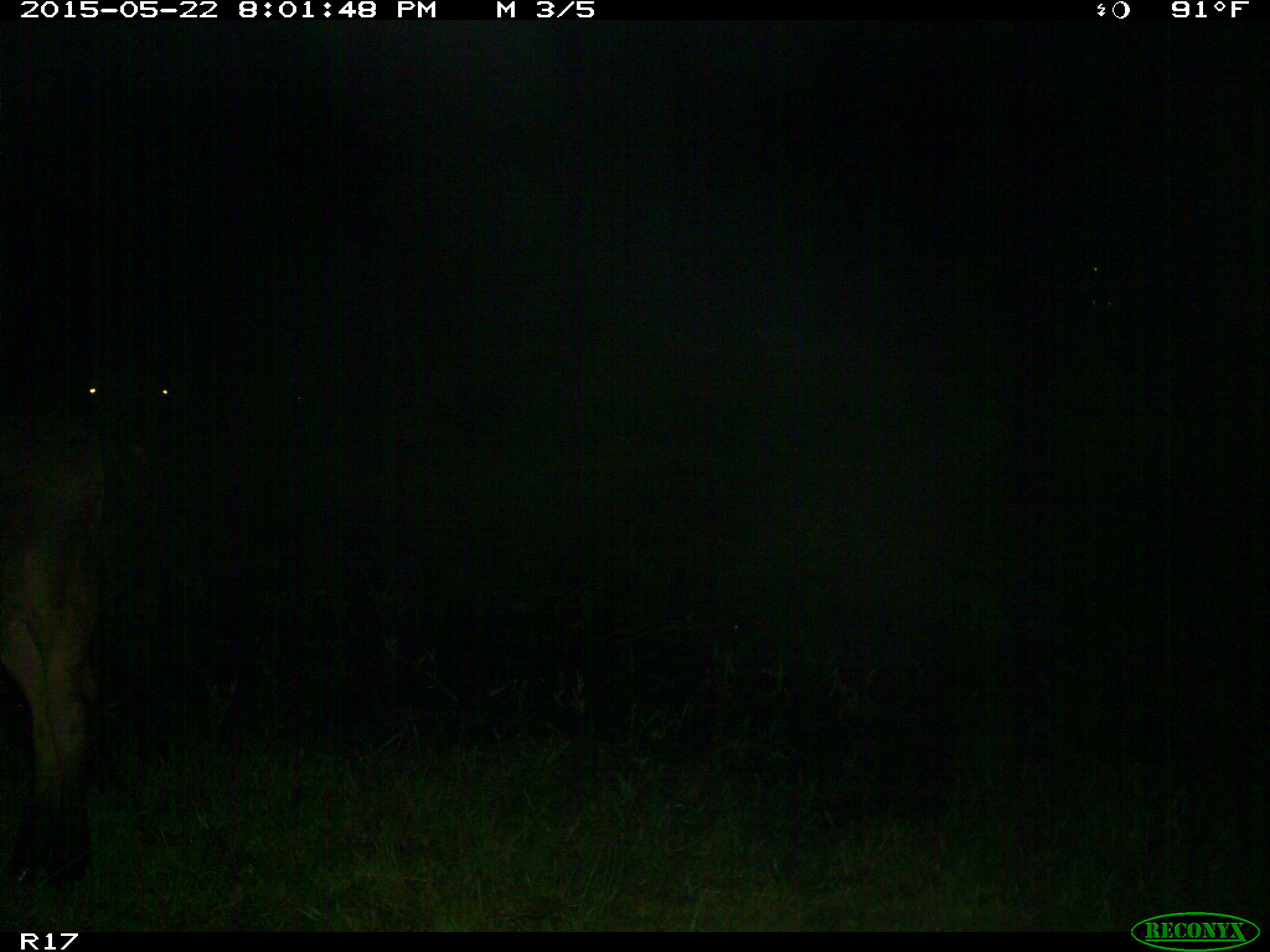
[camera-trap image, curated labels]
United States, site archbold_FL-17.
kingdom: Animalia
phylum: Chordata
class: Mammalia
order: Artiodactyla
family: Bovidae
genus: Bos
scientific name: Bos taurus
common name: domestic cow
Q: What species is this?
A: Bos taurus (domestic cow).